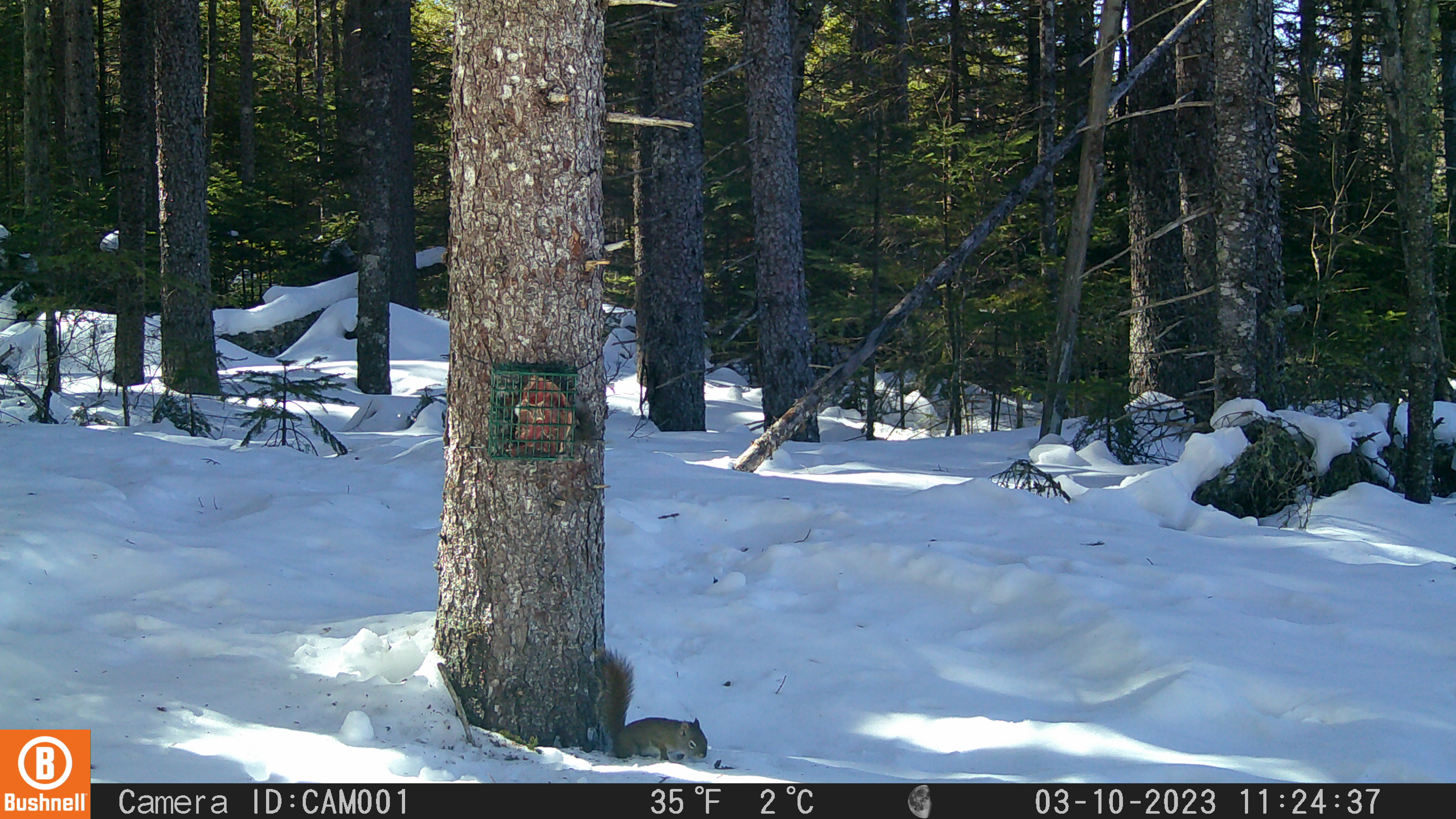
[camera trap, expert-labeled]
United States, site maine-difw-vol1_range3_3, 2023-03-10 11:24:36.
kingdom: Animalia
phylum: Chordata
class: Mammalia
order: Rodentia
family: Sciuridae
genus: Tamiasciurus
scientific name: Tamiasciurus hudsonicus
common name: red squirrel